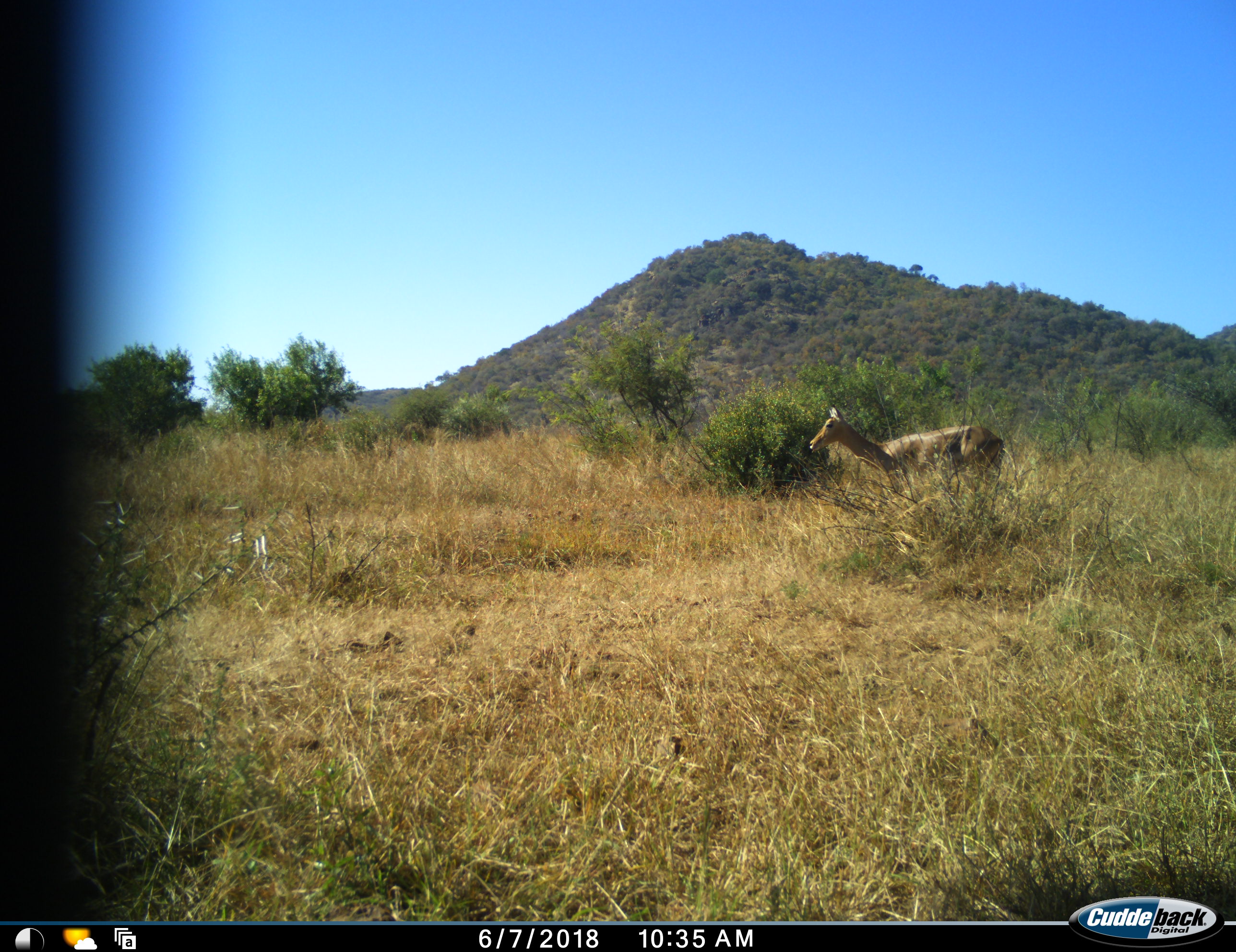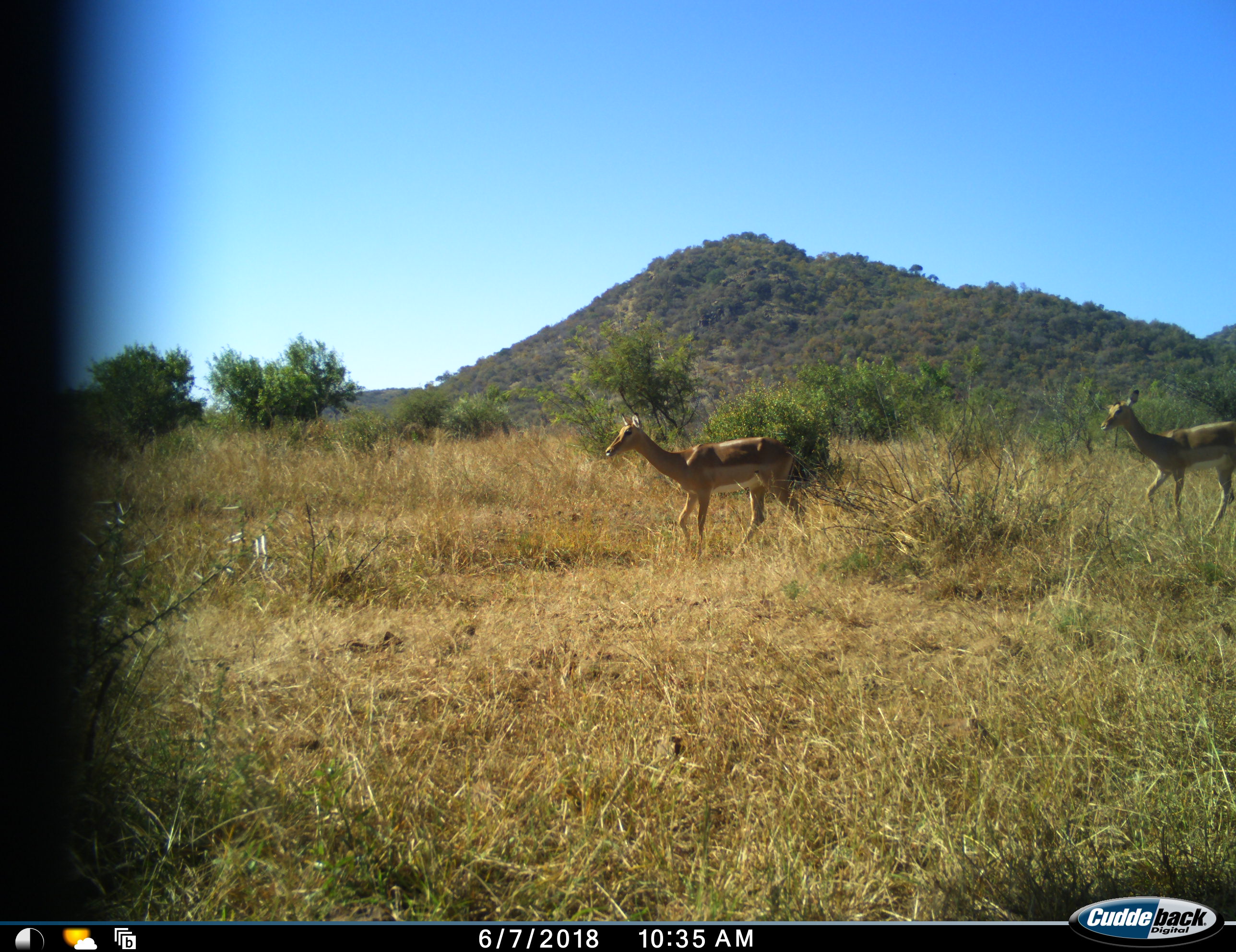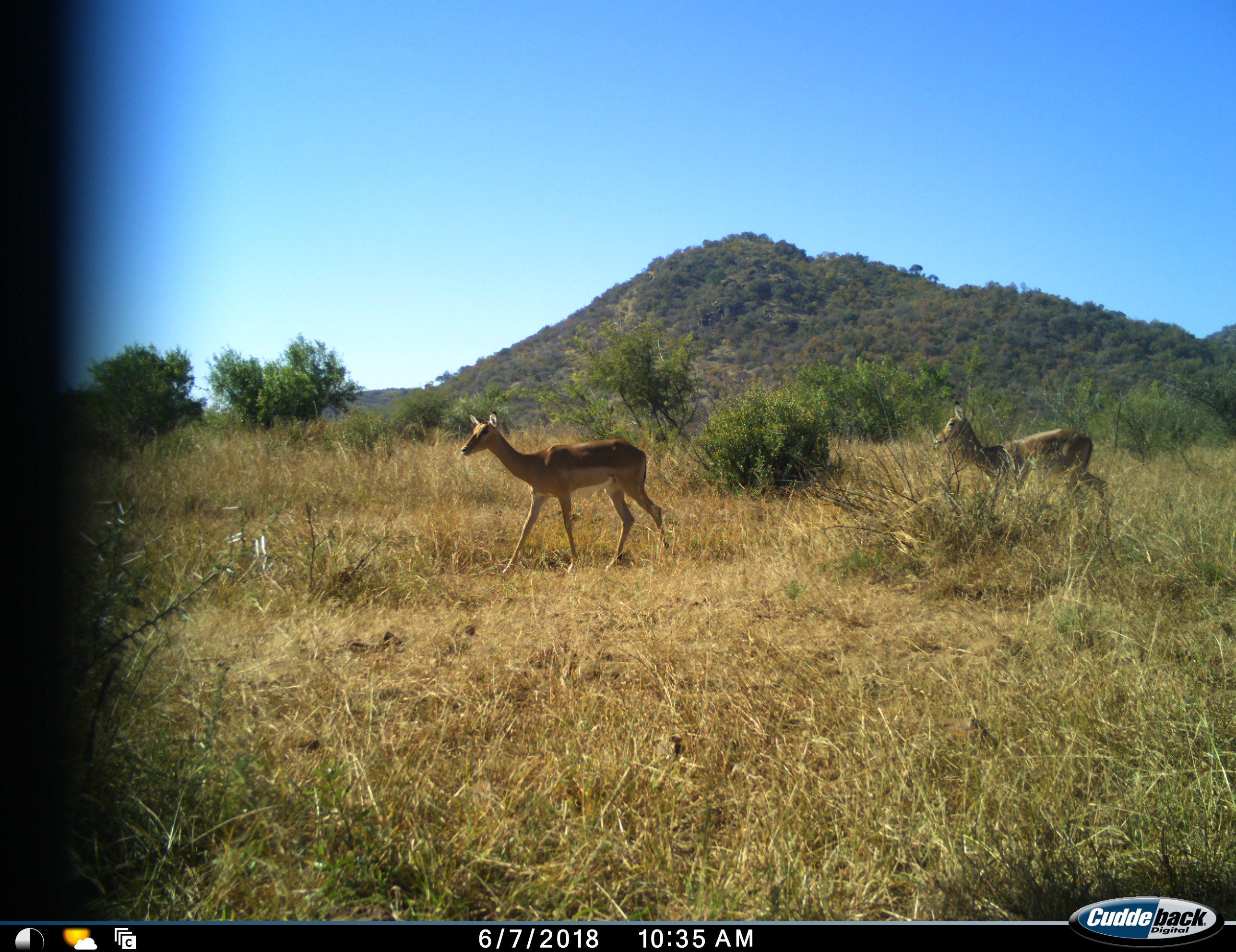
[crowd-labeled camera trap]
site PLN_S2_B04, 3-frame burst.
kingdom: Animalia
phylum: Chordata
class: Mammalia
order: Artiodactyla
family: Bovidae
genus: Aepyceros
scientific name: Aepyceros melampus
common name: impala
Impala (Aepyceros melampus), count 2. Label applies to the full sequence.